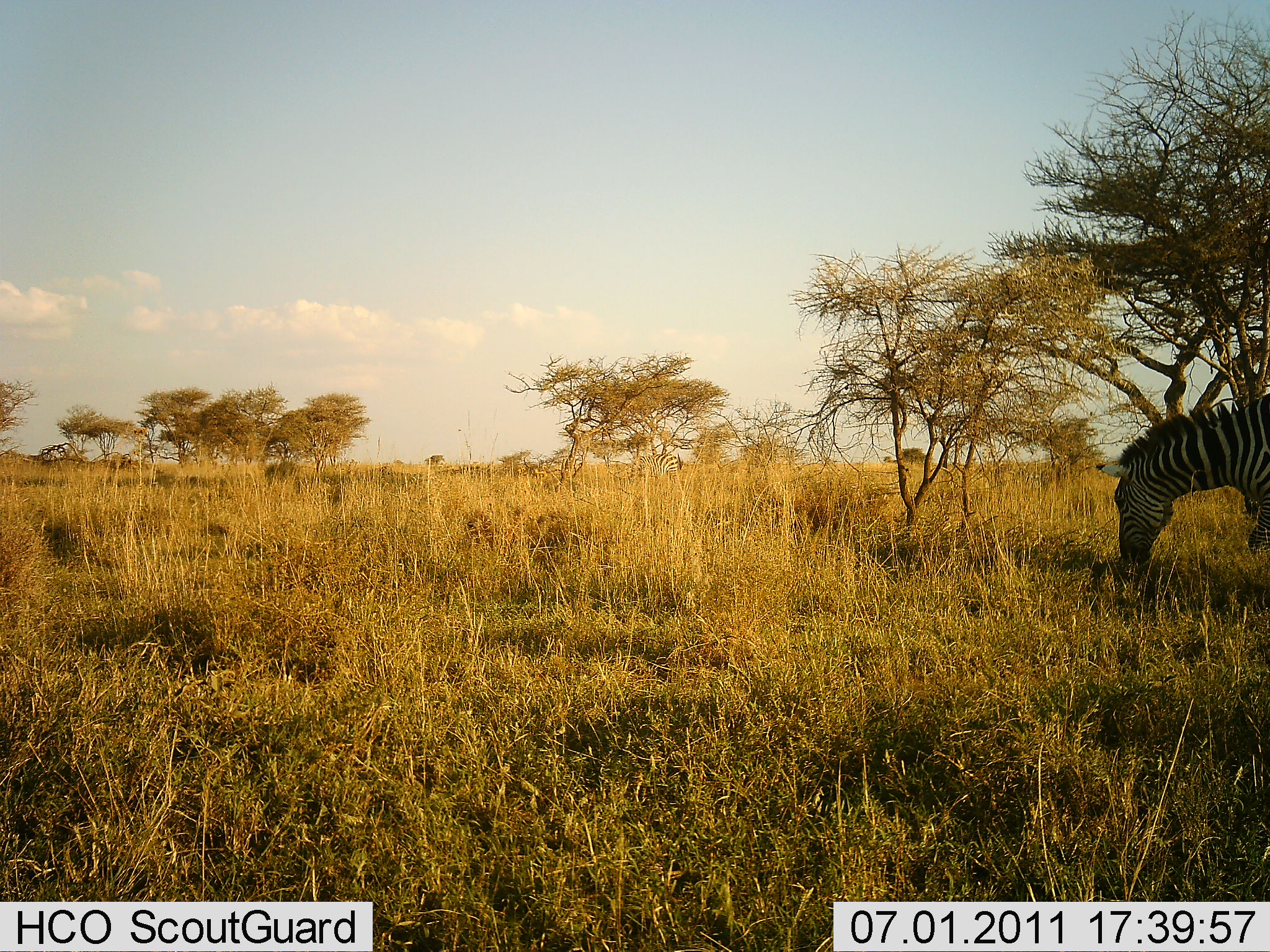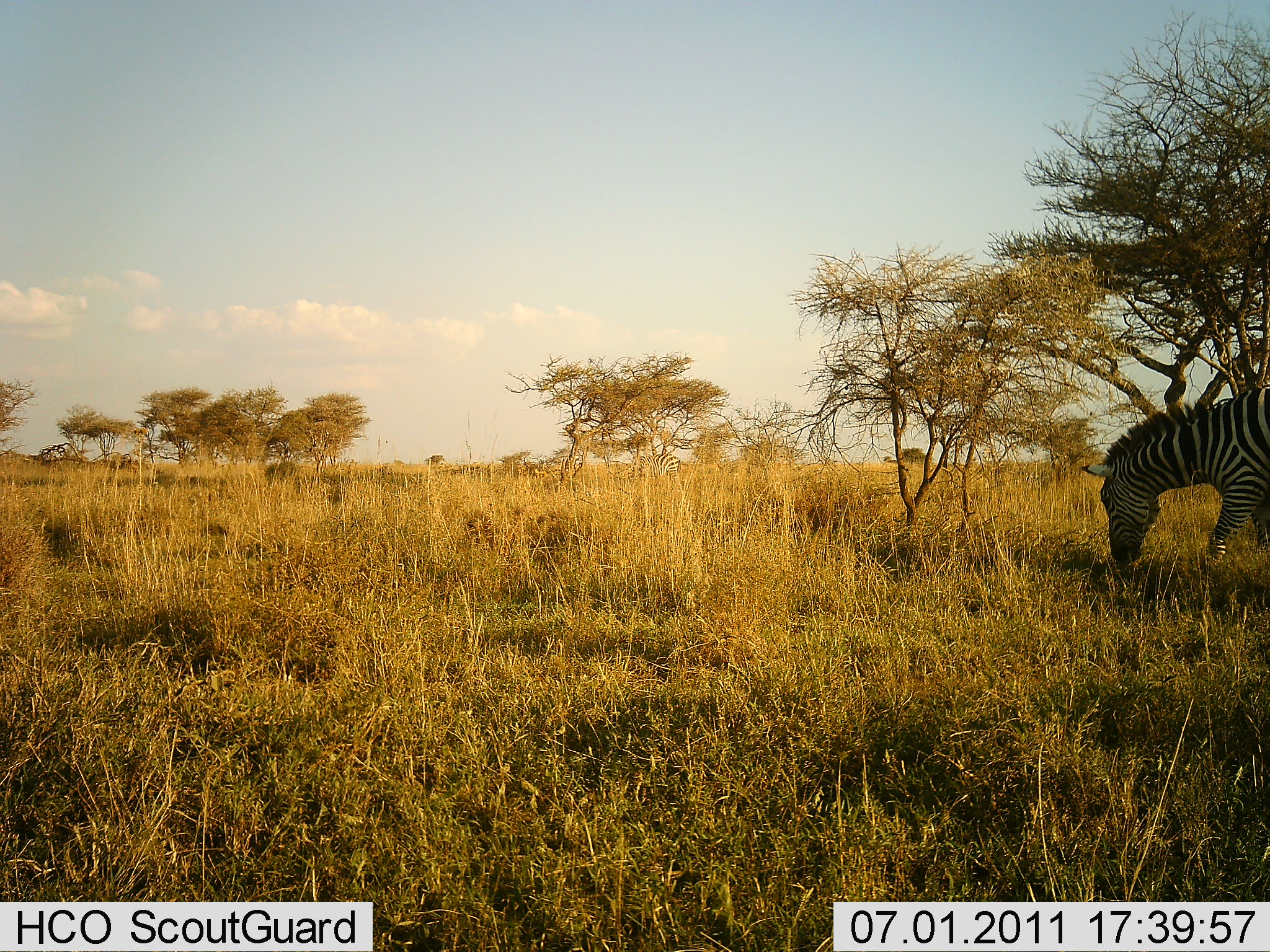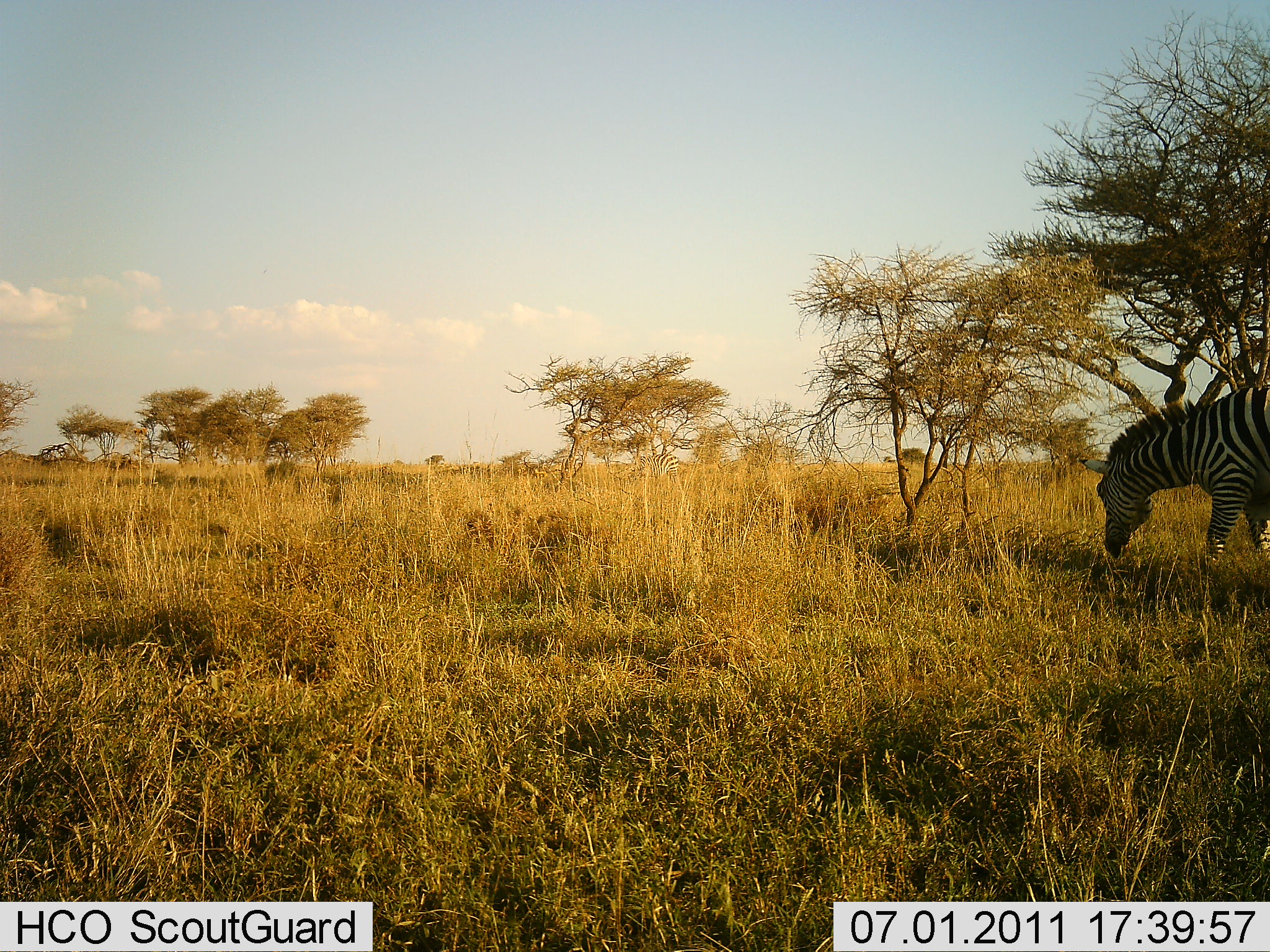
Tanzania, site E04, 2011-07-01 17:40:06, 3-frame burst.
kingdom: Animalia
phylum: Chordata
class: Mammalia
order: Perissodactyla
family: Equidae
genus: Equus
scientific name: Equus quagga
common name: plains zebra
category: zebra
Zebra (plains zebra) (Equus quagga), count 1. Behavior (volunteer vote fractions): standing 18%, resting 0%, moving 18%, interacting 0%. Young present (vote fraction): 0%. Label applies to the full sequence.